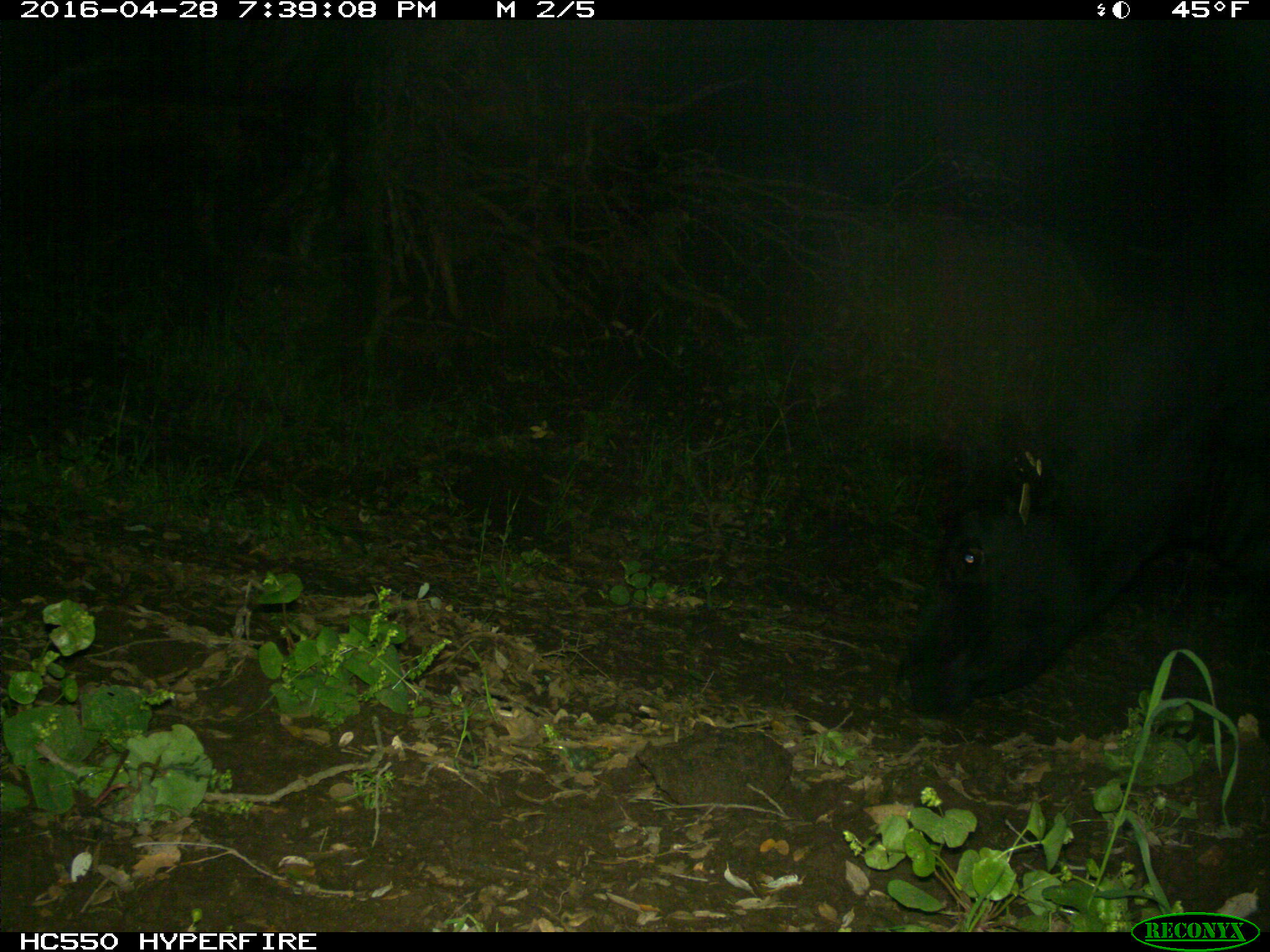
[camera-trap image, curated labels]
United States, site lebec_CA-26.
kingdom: Animalia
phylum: Chordata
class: Mammalia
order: Artiodactyla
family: Bovidae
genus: Bos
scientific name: Bos taurus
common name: domestic cow